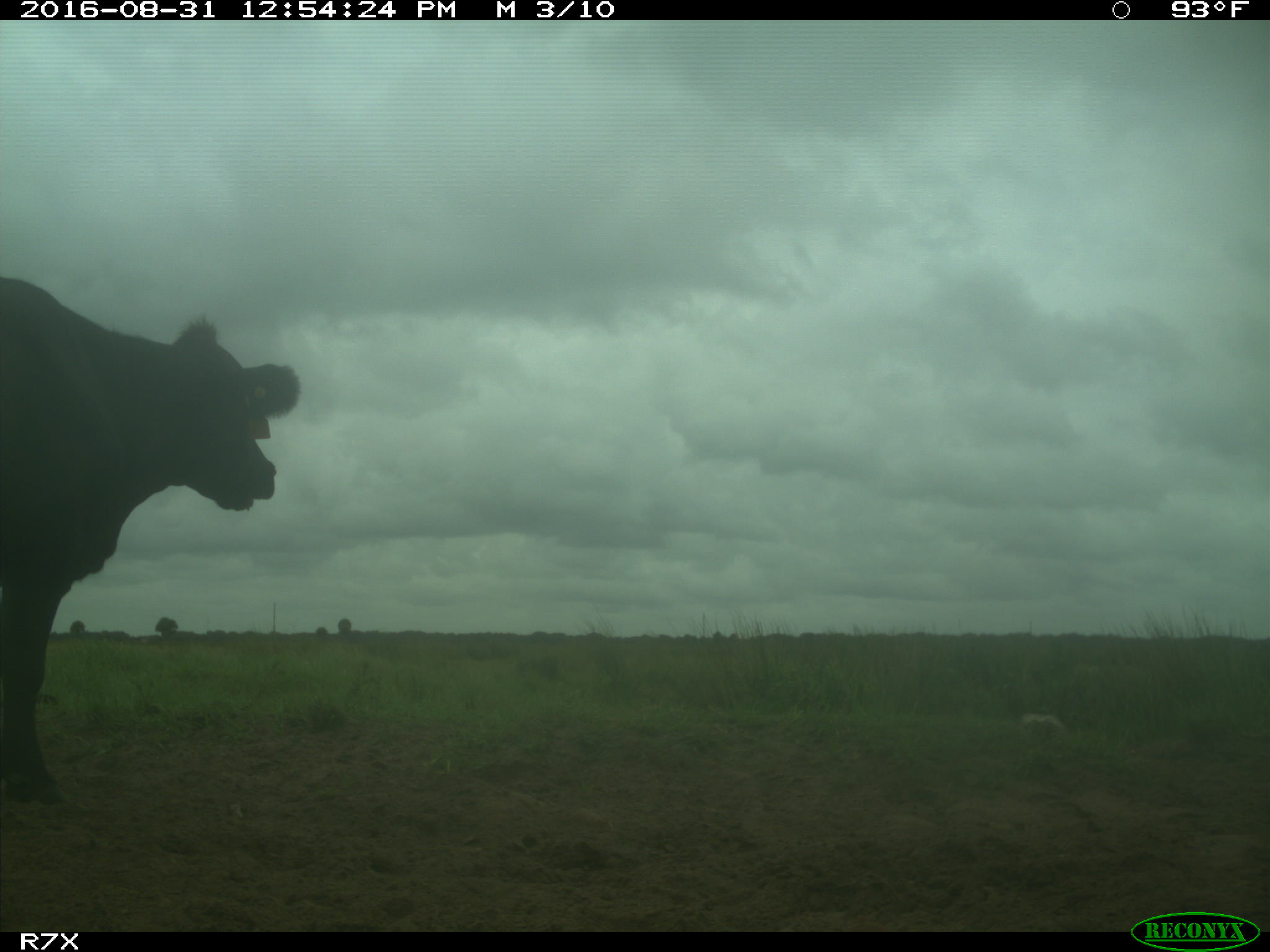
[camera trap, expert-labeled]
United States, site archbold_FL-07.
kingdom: Animalia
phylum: Chordata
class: Mammalia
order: Artiodactyla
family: Bovidae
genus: Bos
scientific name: Bos taurus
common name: domestic cow